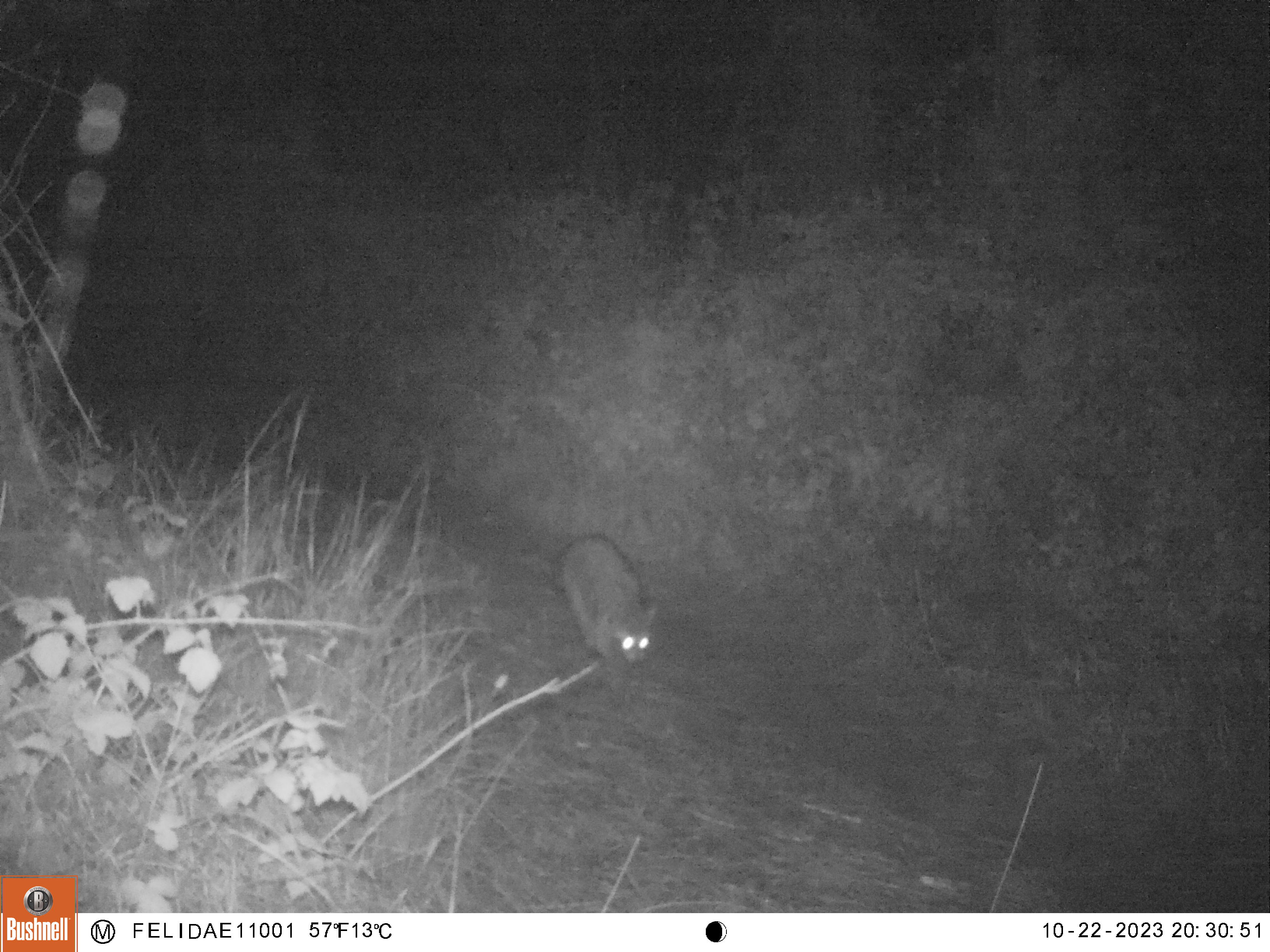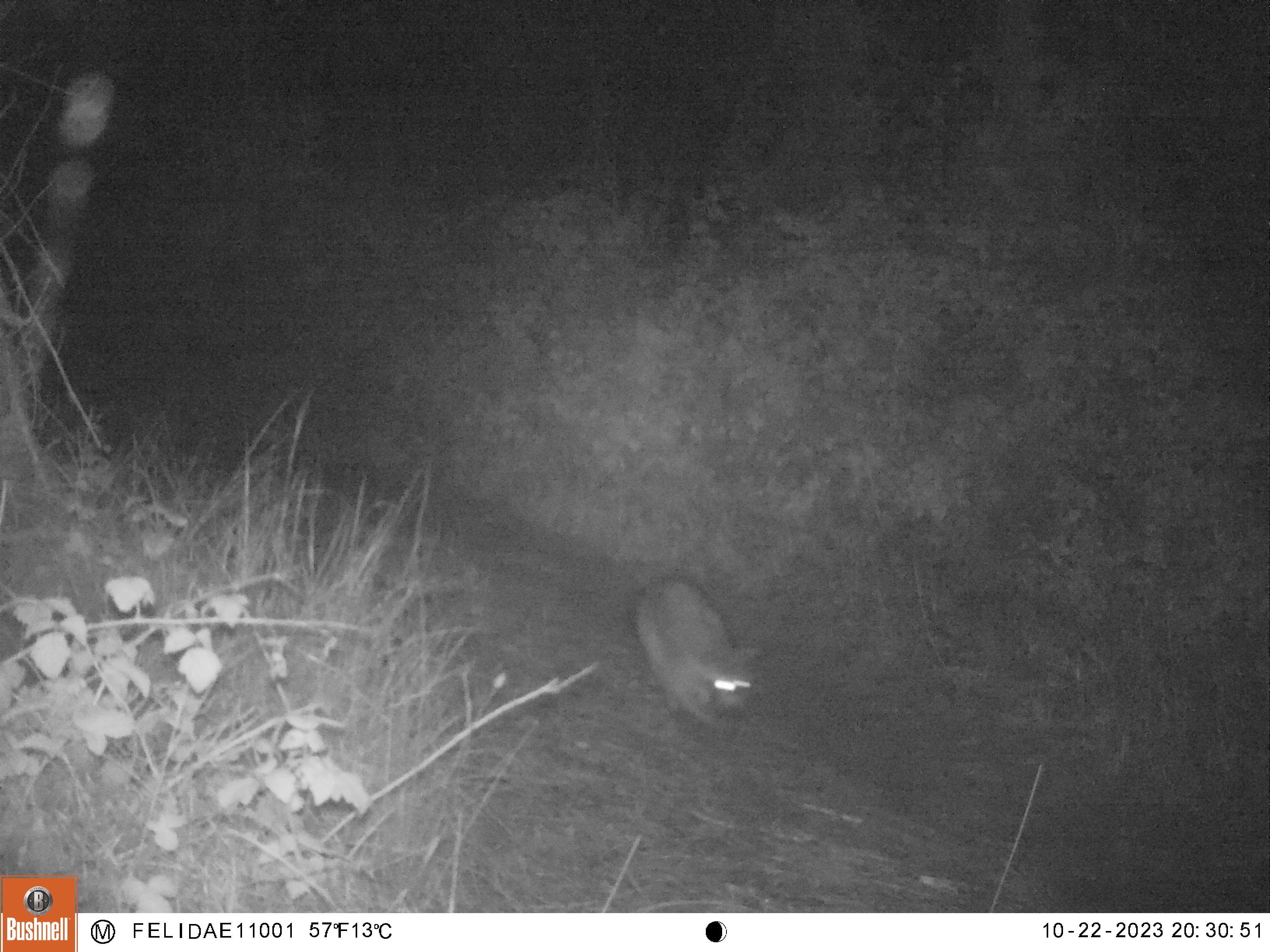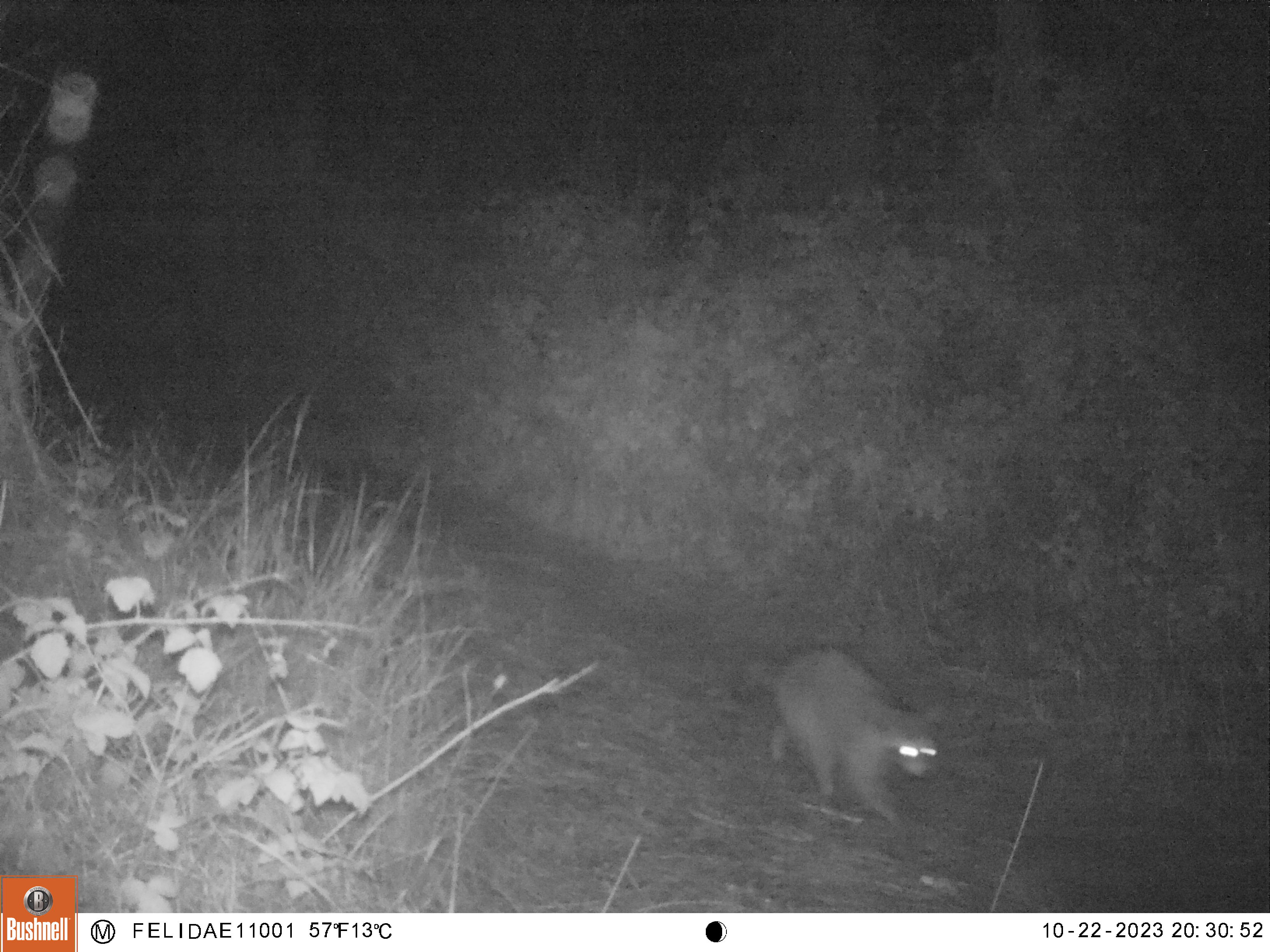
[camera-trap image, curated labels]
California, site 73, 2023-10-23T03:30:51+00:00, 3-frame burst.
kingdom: Animalia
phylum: Chordata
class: Mammalia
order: Carnivora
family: Procyonidae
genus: Procyon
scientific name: Procyon lotor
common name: raccoon